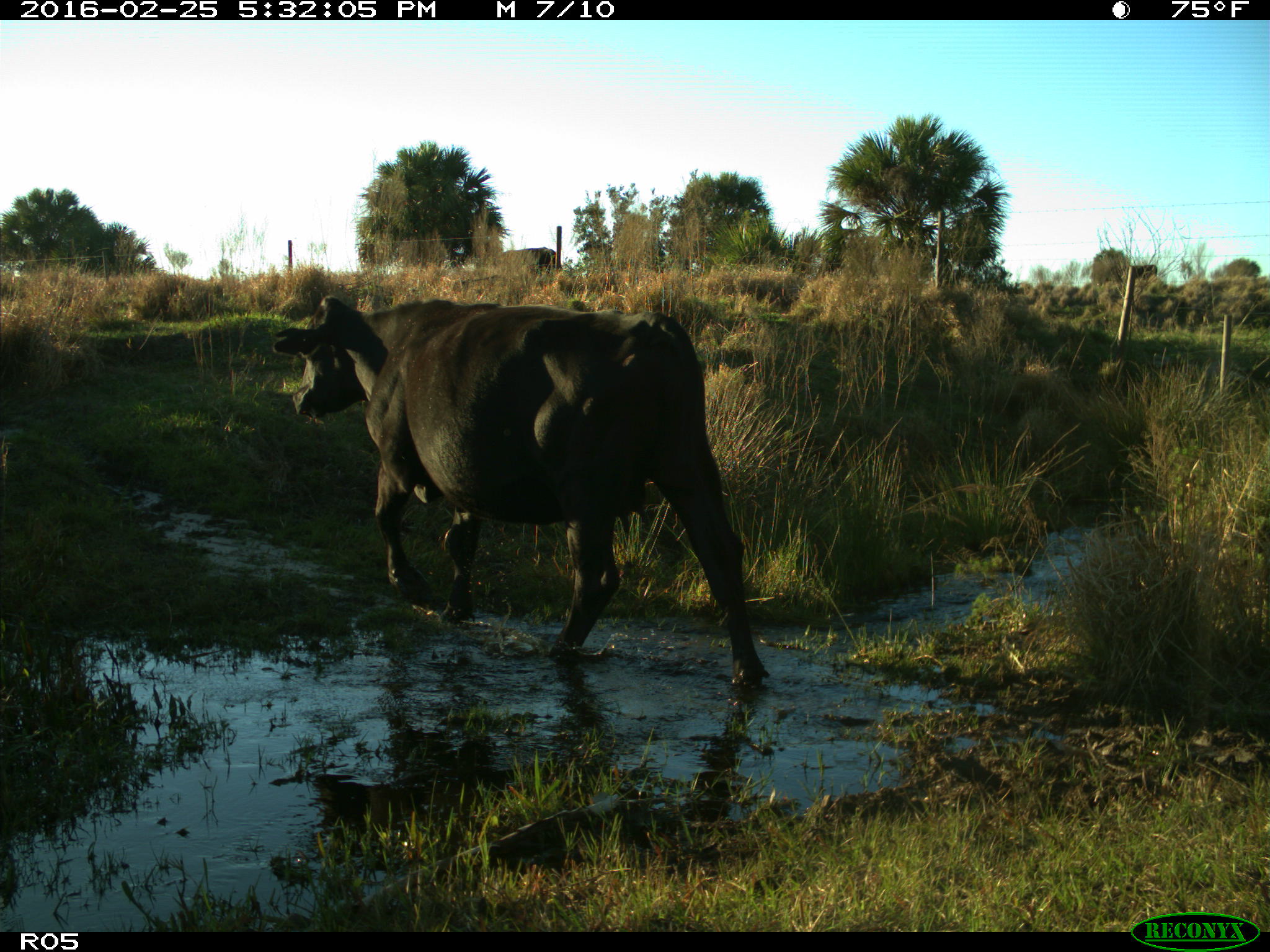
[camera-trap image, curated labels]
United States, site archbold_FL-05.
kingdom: Animalia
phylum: Chordata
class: Mammalia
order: Artiodactyla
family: Bovidae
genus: Bos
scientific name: Bos taurus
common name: domestic cow